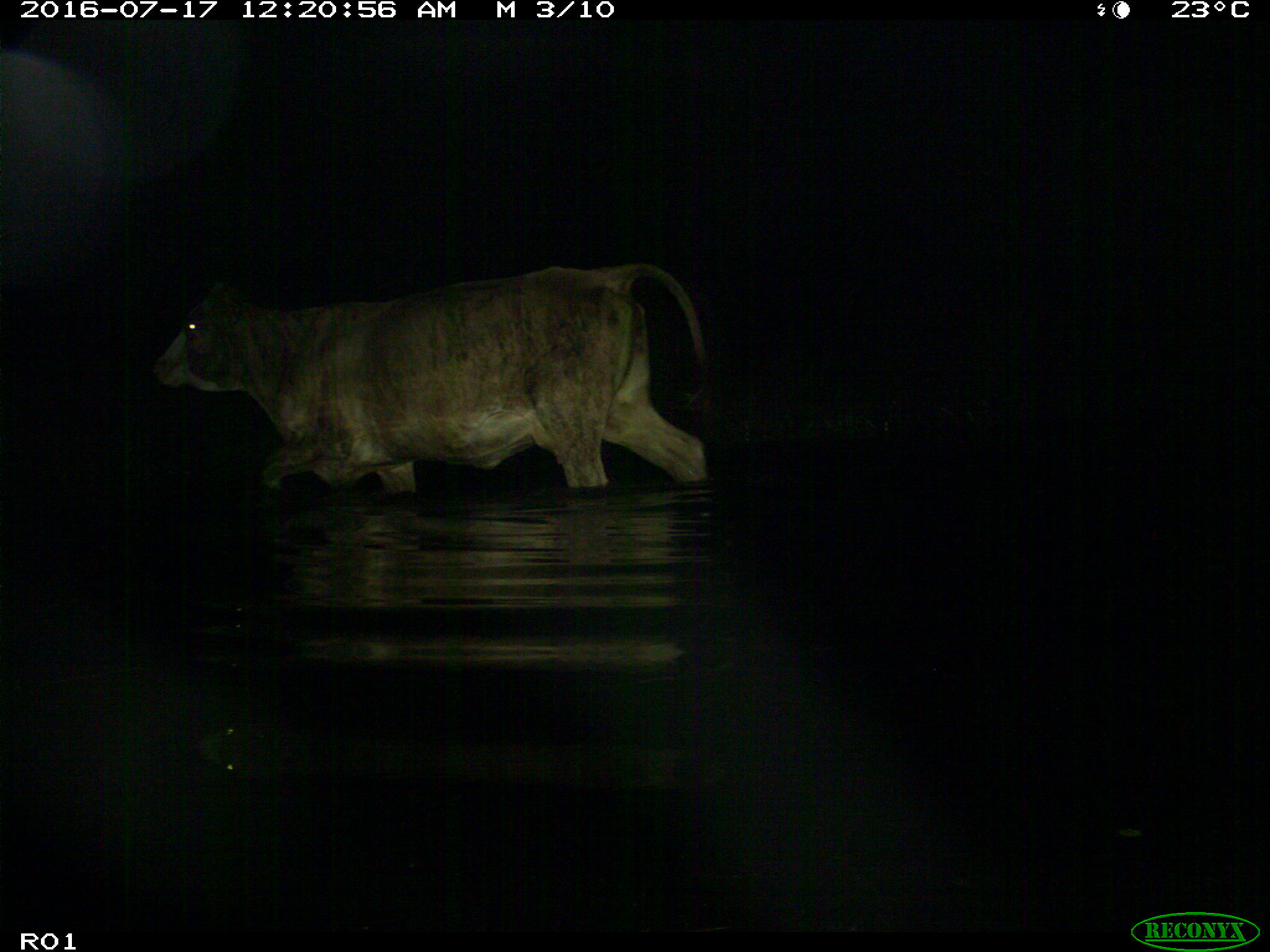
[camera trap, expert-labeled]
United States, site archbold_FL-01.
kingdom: Animalia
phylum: Chordata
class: Mammalia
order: Artiodactyla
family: Bovidae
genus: Bos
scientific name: Bos taurus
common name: domestic cow